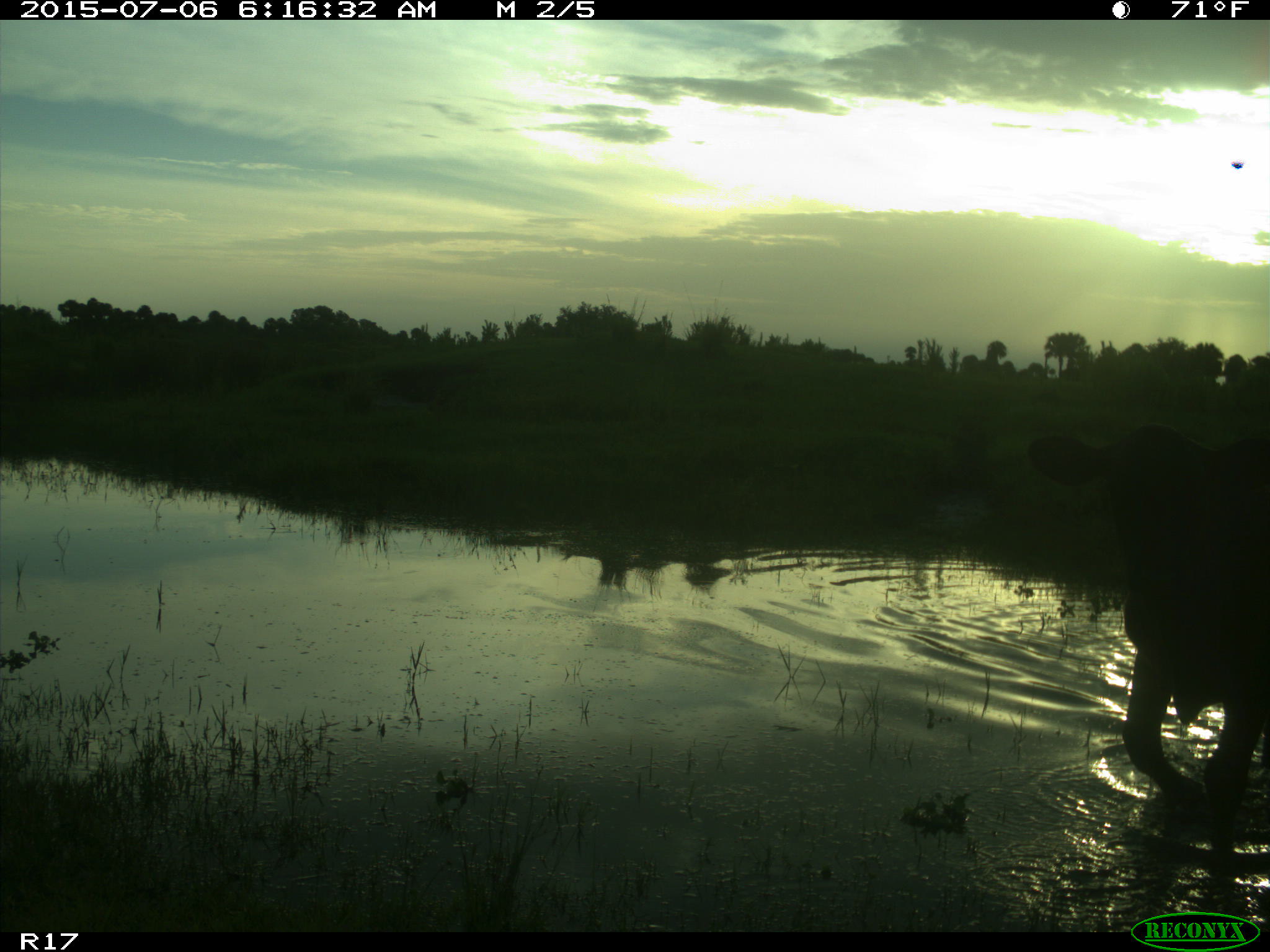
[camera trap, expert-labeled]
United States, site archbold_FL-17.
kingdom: Animalia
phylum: Chordata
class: Mammalia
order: Artiodactyla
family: Bovidae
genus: Bos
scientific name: Bos taurus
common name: domestic cow